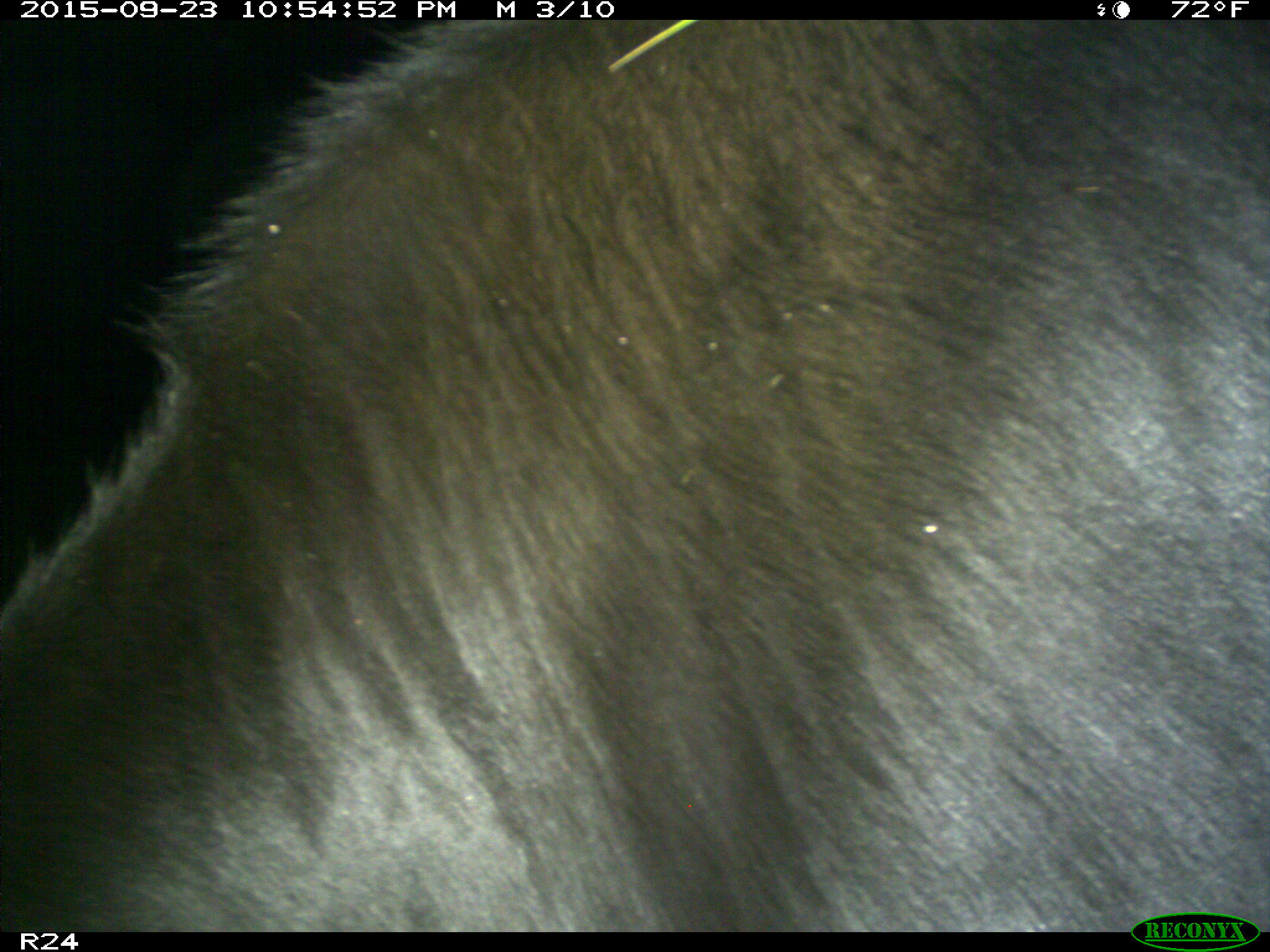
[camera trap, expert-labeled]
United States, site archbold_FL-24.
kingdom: Animalia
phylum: Chordata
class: Mammalia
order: Artiodactyla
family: Bovidae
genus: Bos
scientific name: Bos taurus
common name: domestic cow